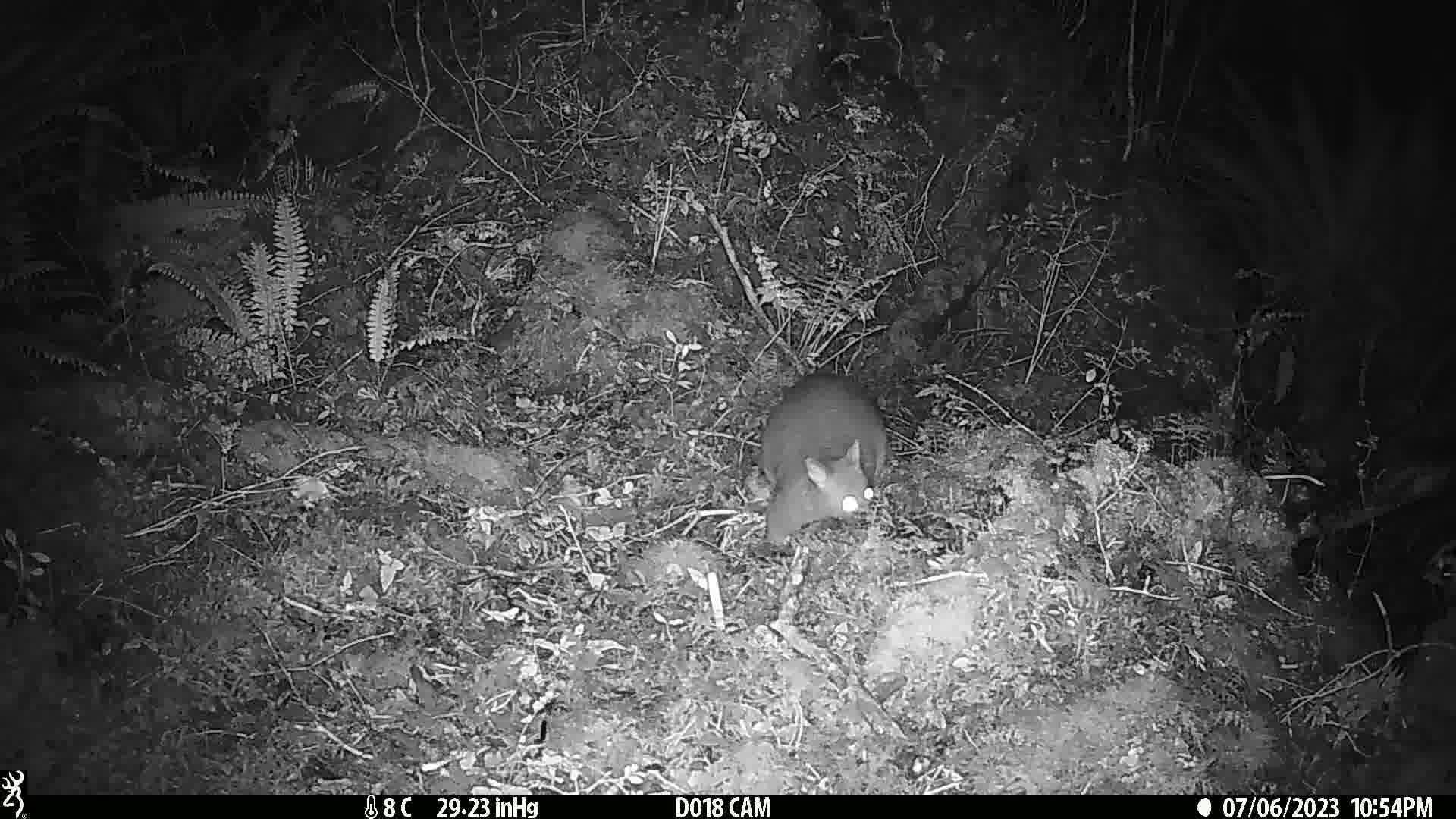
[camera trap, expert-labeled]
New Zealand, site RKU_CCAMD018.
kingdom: Animalia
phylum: Chordata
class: Mammalia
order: Diprotodontia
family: Phalangeridae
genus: Trichosurus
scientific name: Trichosurus vulpecula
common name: common brushtail possum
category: possum